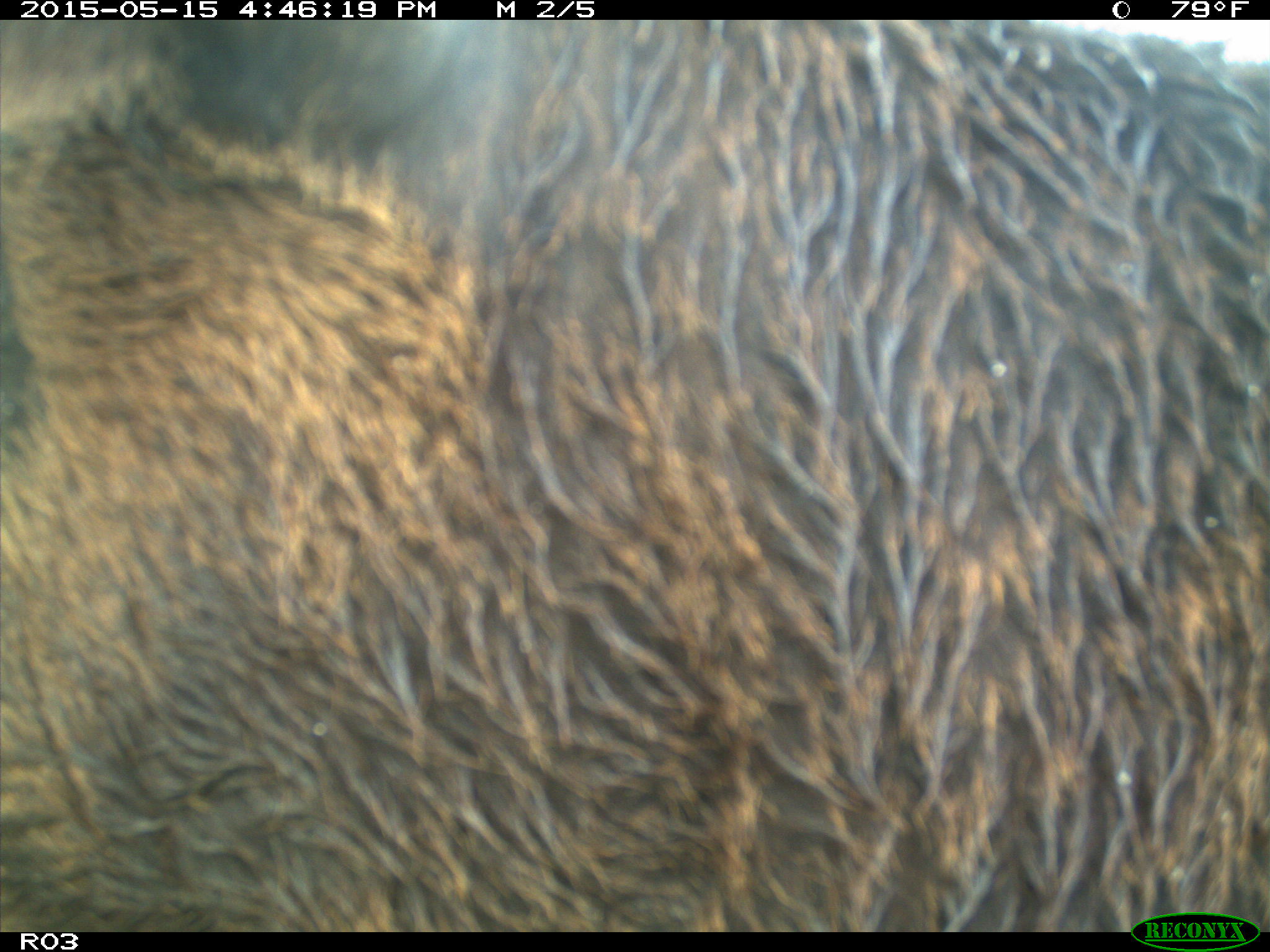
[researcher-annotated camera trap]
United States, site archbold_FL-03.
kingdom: Animalia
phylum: Chordata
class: Mammalia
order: Artiodactyla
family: Bovidae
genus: Bos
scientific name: Bos taurus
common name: domestic cow